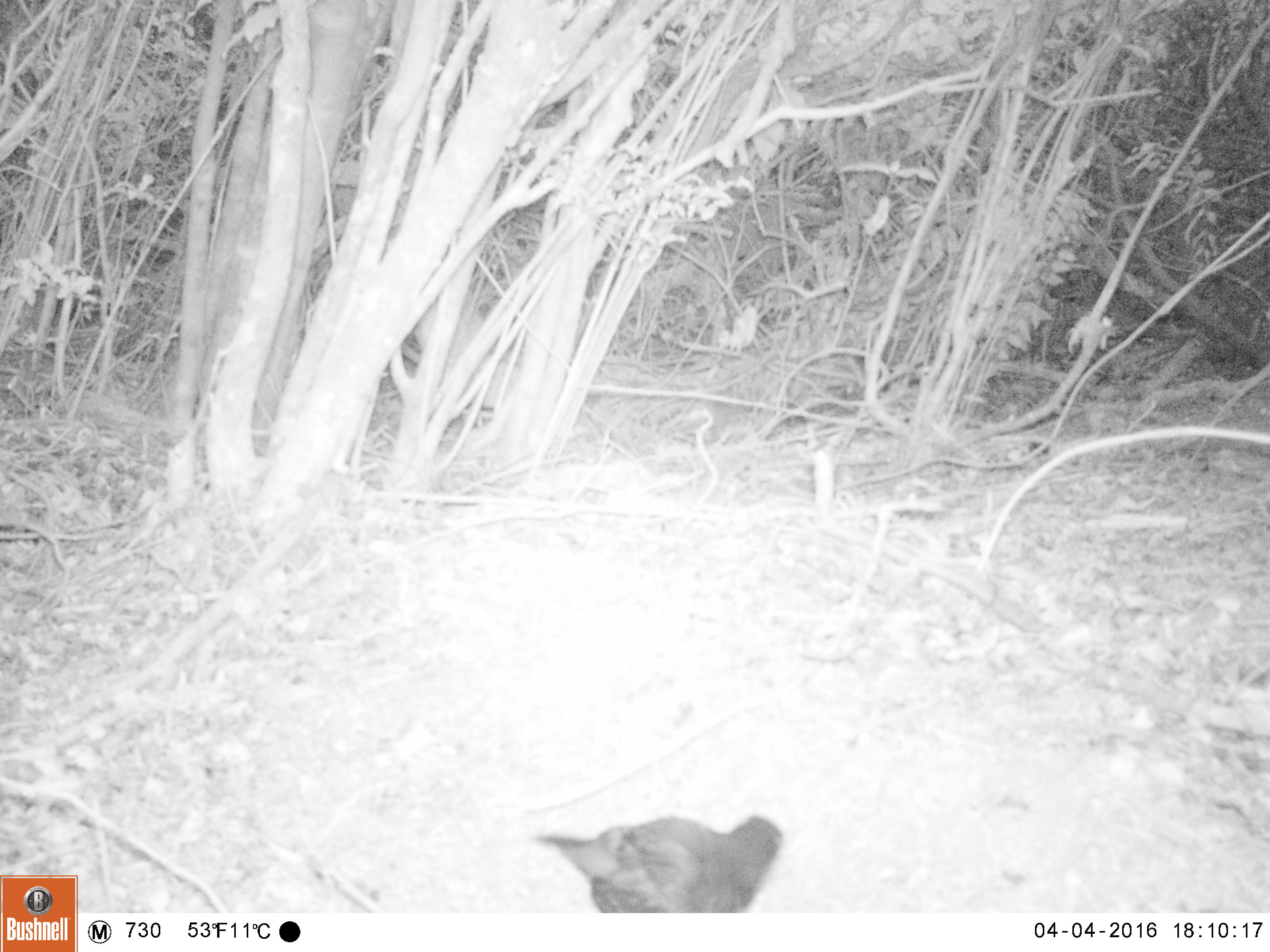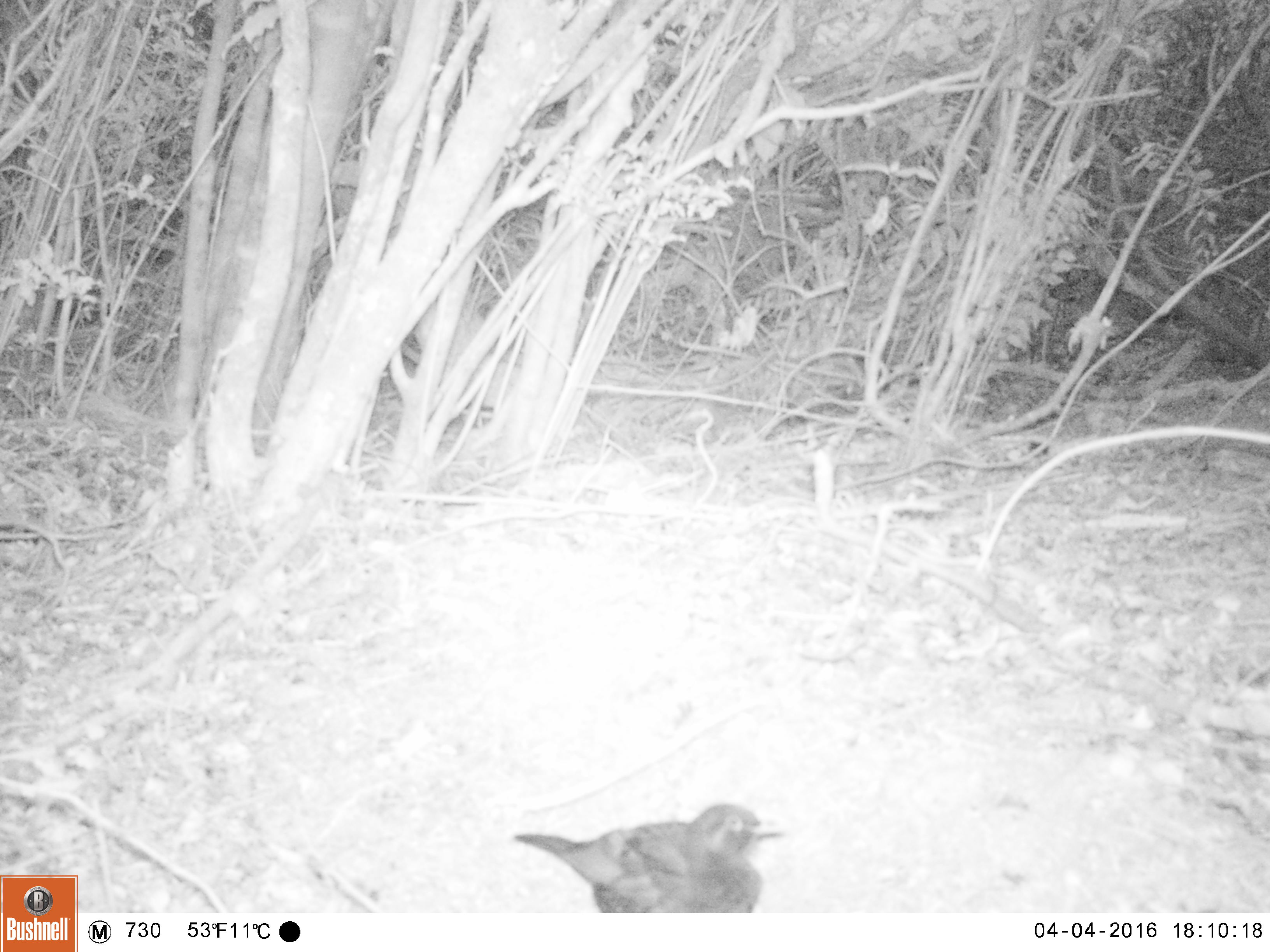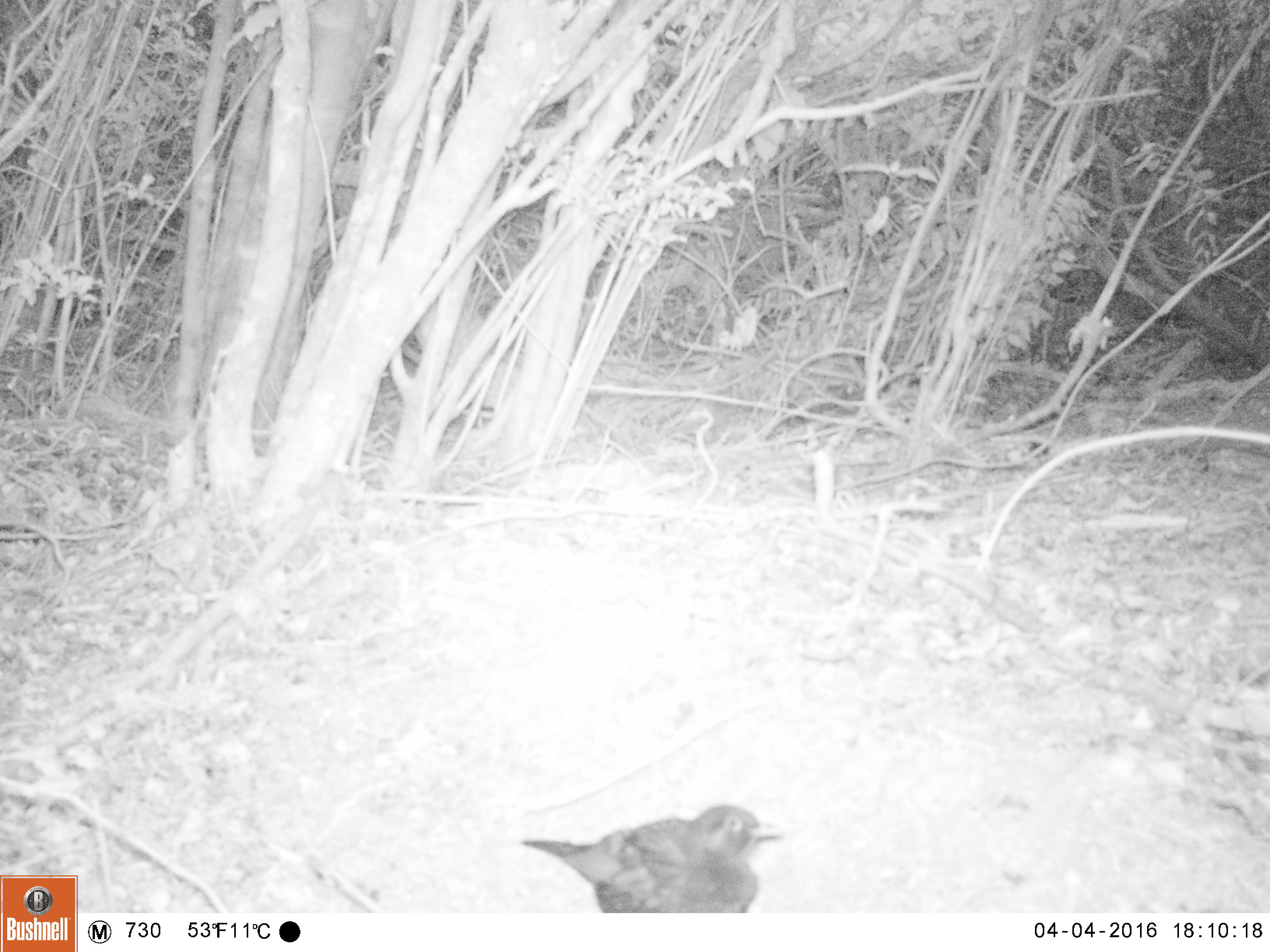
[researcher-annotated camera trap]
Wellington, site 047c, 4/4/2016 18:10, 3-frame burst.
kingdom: Animalia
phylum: Chordata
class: Aves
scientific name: Aves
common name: bird